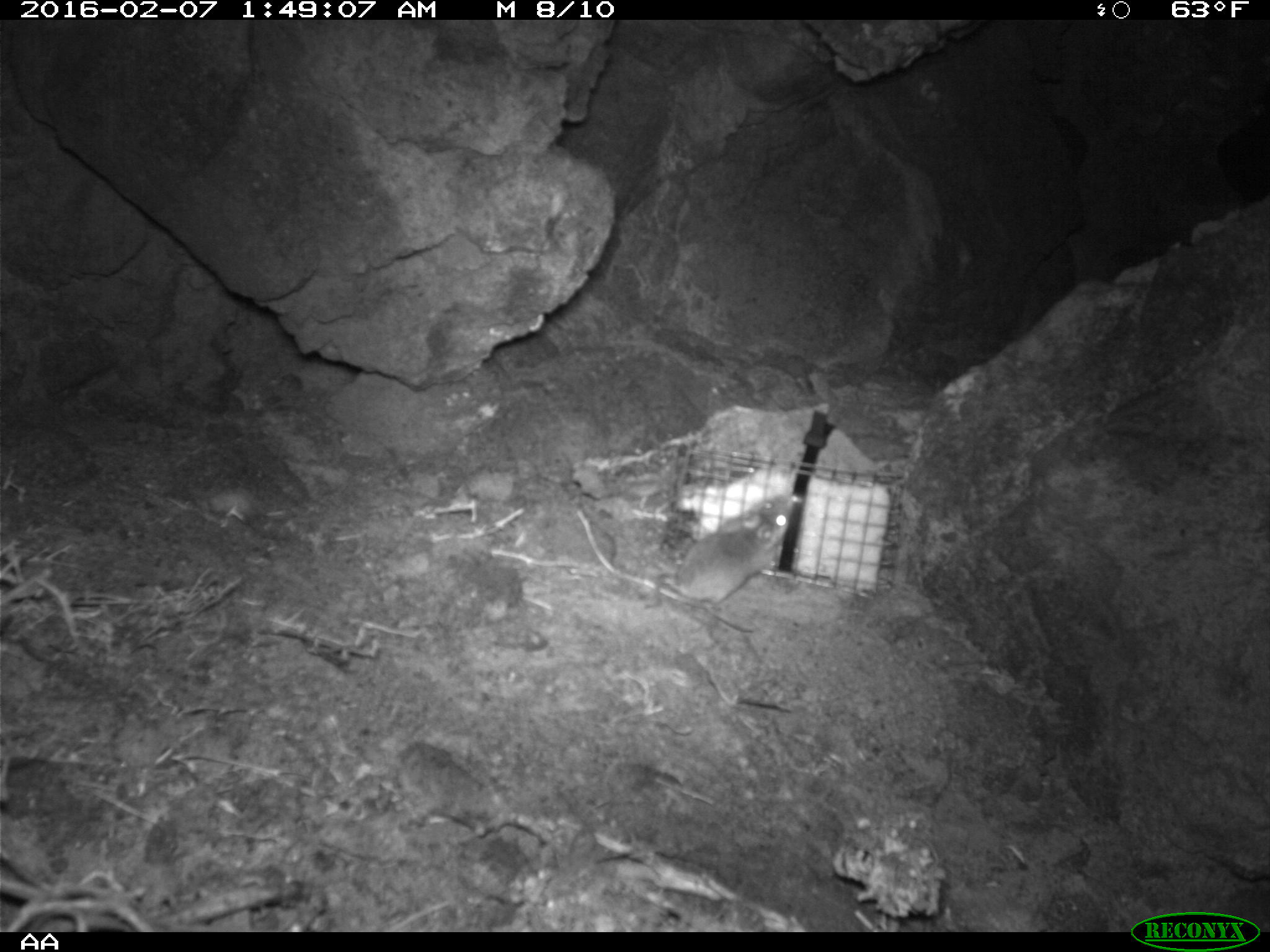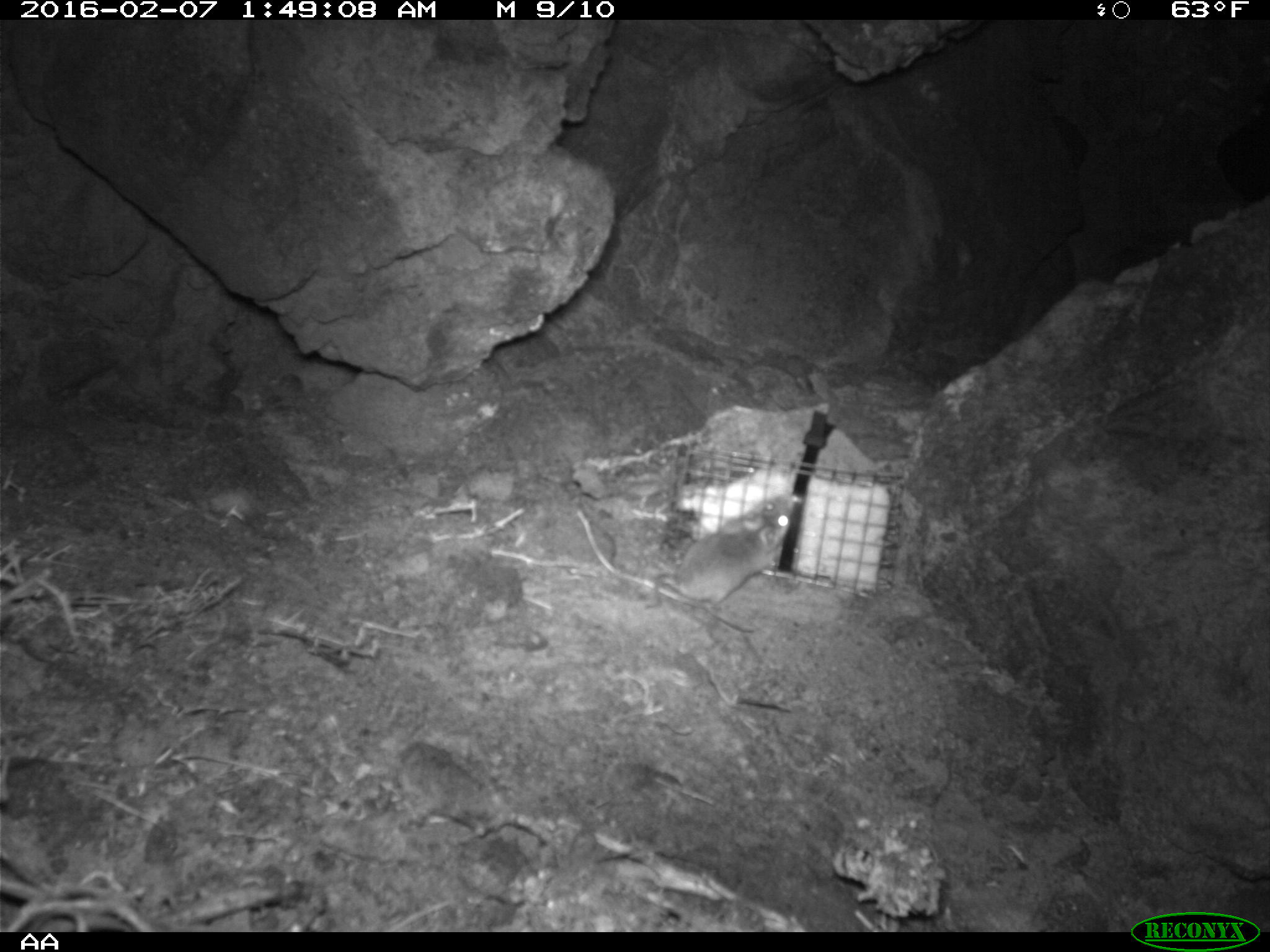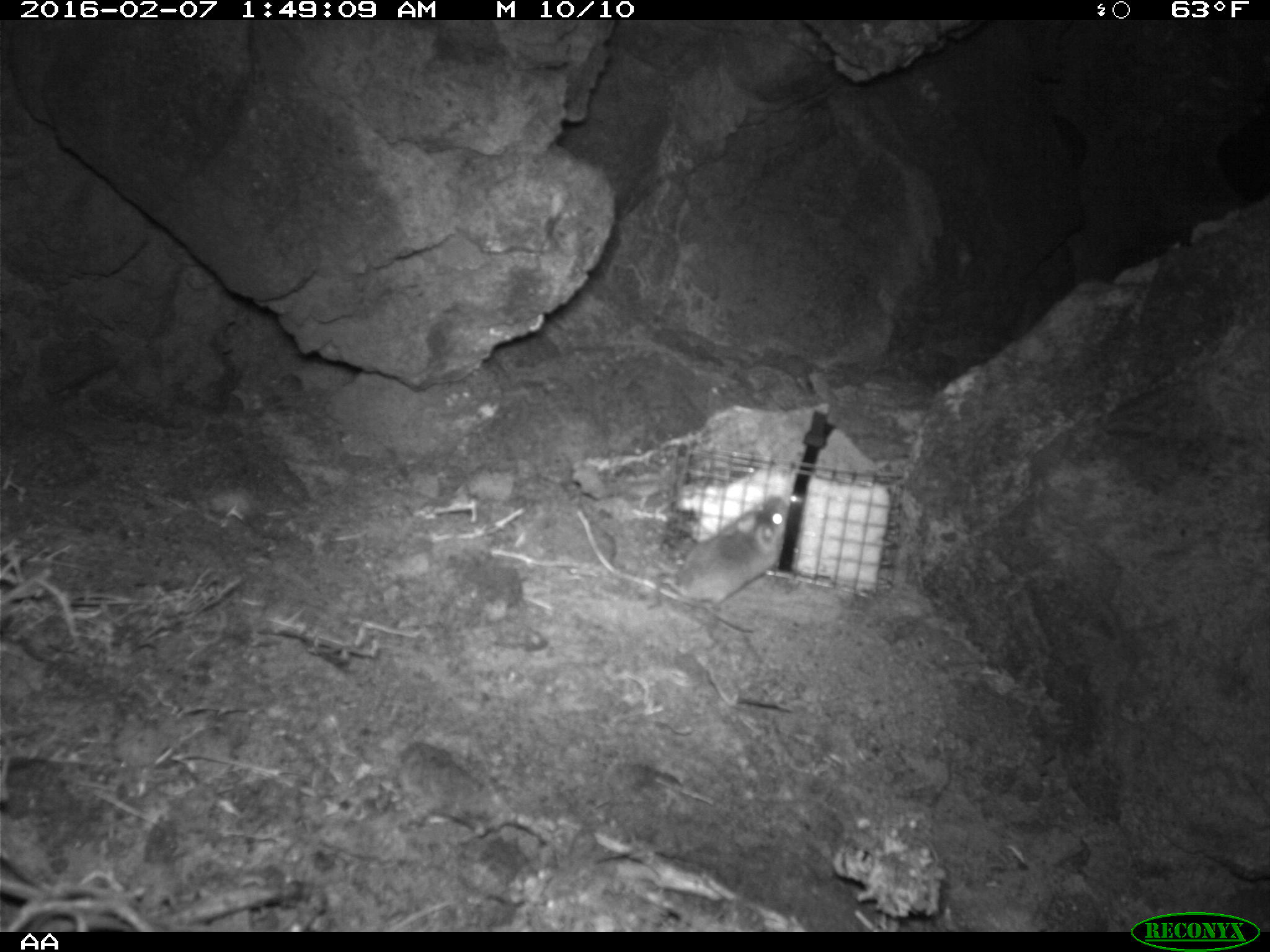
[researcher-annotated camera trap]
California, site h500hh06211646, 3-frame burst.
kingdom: Animalia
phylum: Chordata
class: Mammalia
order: Rodentia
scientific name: Rodentia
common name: rodent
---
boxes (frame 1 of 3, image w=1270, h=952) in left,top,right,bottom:
rodent: 630,495,794,620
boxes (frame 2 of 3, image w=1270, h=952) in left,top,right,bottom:
rodent: 646,496,794,610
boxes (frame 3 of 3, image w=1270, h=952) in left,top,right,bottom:
rodent: 645,495,789,612